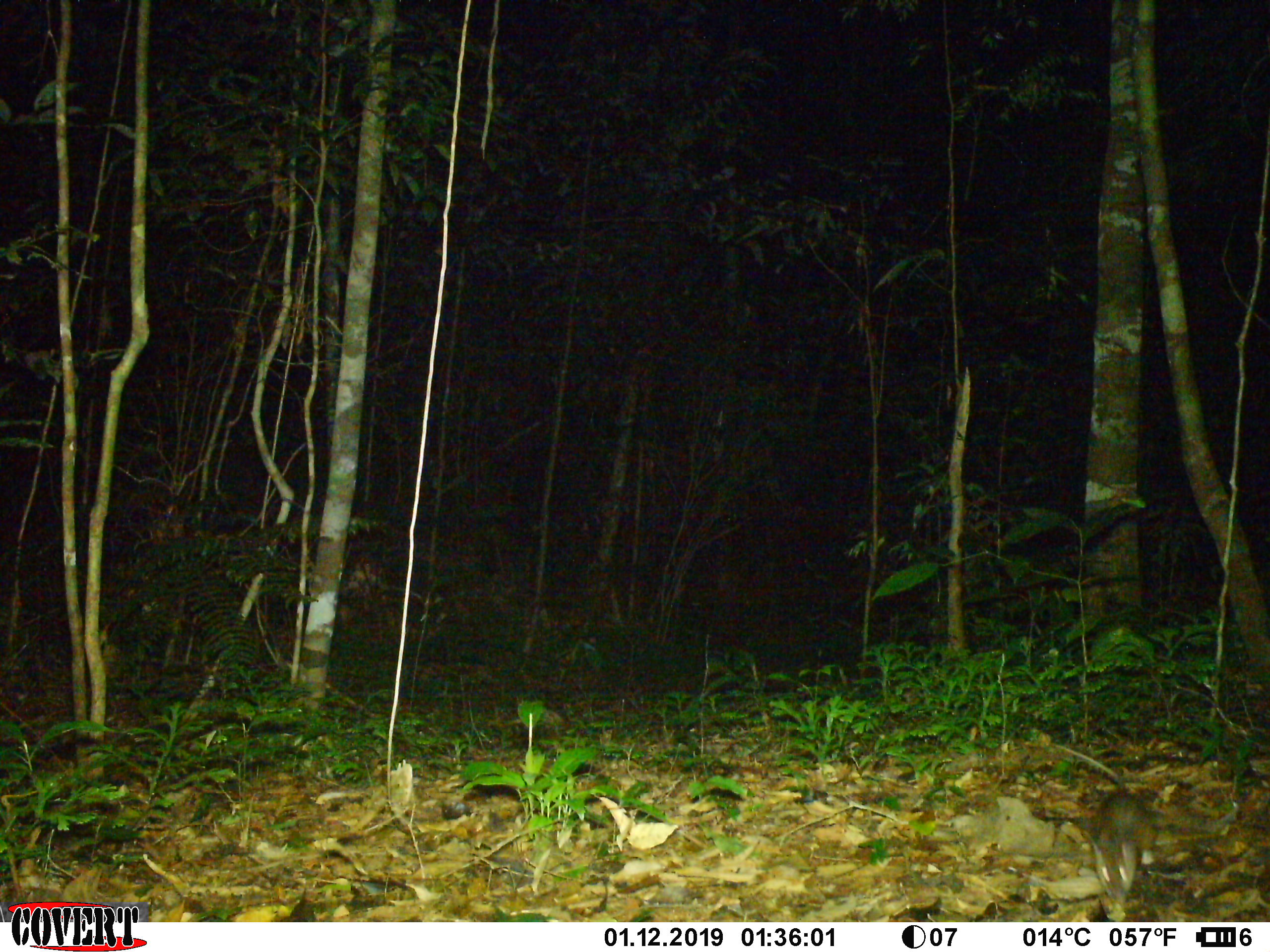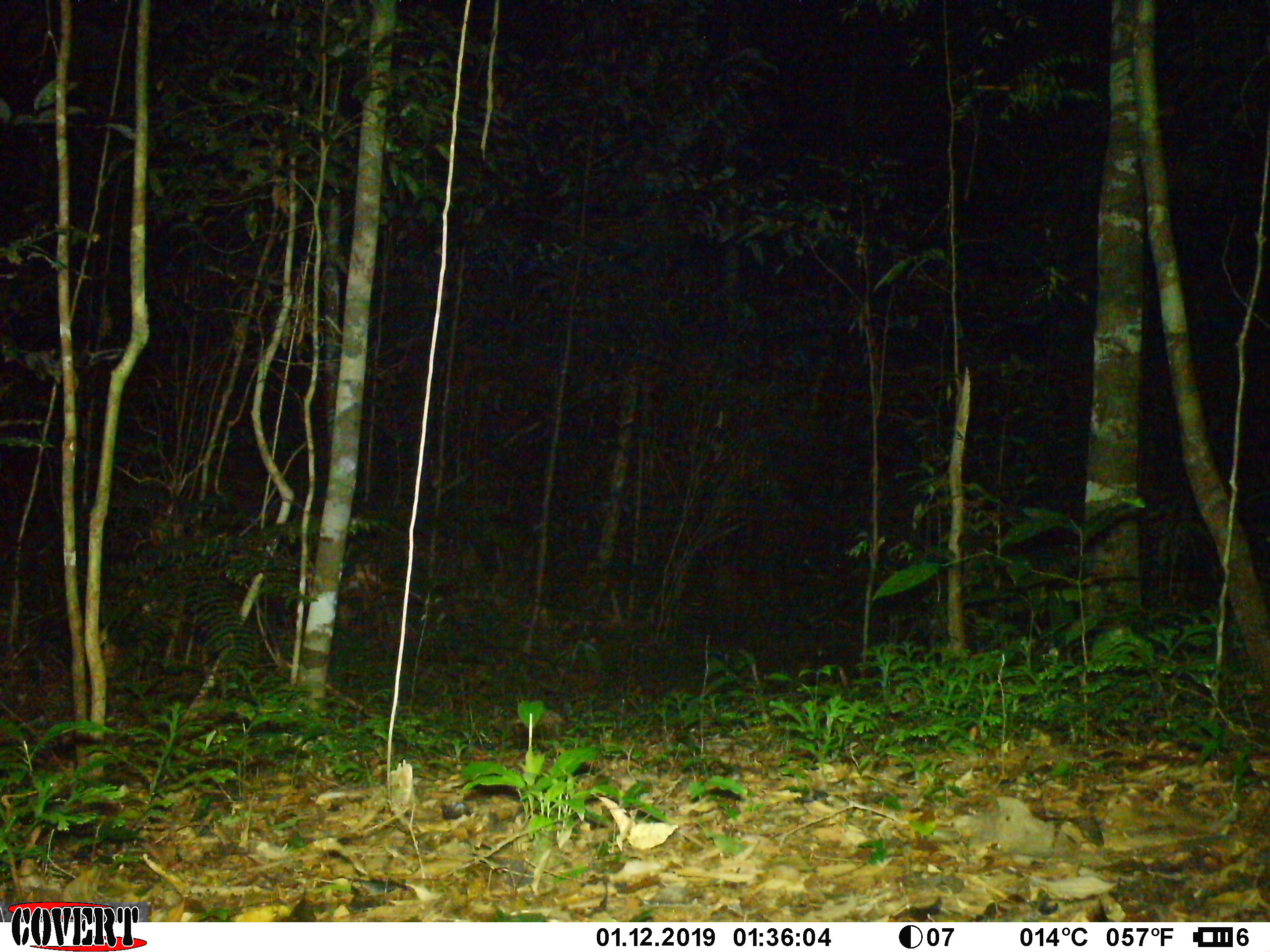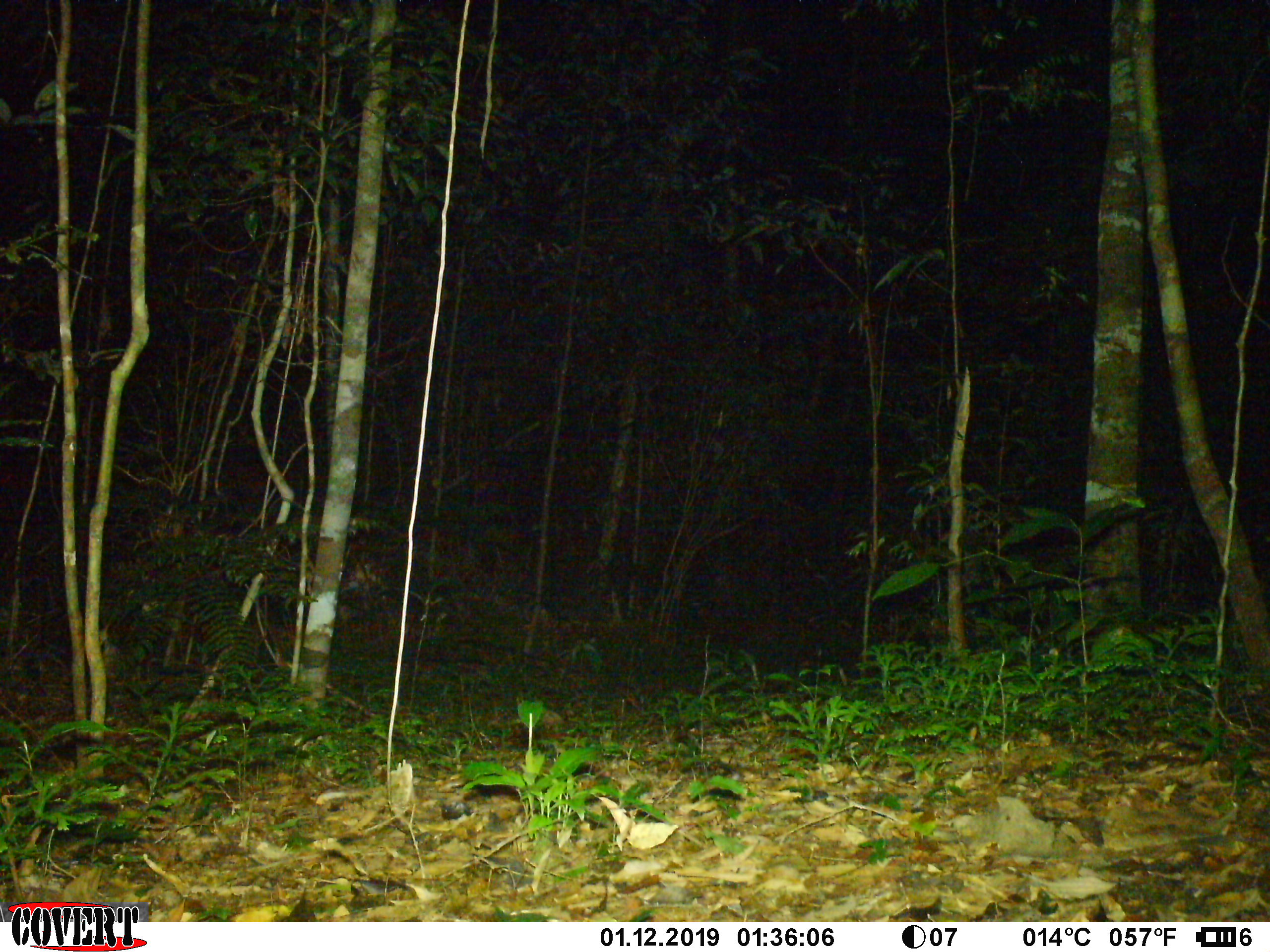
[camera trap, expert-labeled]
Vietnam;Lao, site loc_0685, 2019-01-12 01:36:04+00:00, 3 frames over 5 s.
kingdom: Animalia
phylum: Chordata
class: Mammalia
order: Rodentia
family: Muridae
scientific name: Muridae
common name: old-world mice and rats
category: unidentified murid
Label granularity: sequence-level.